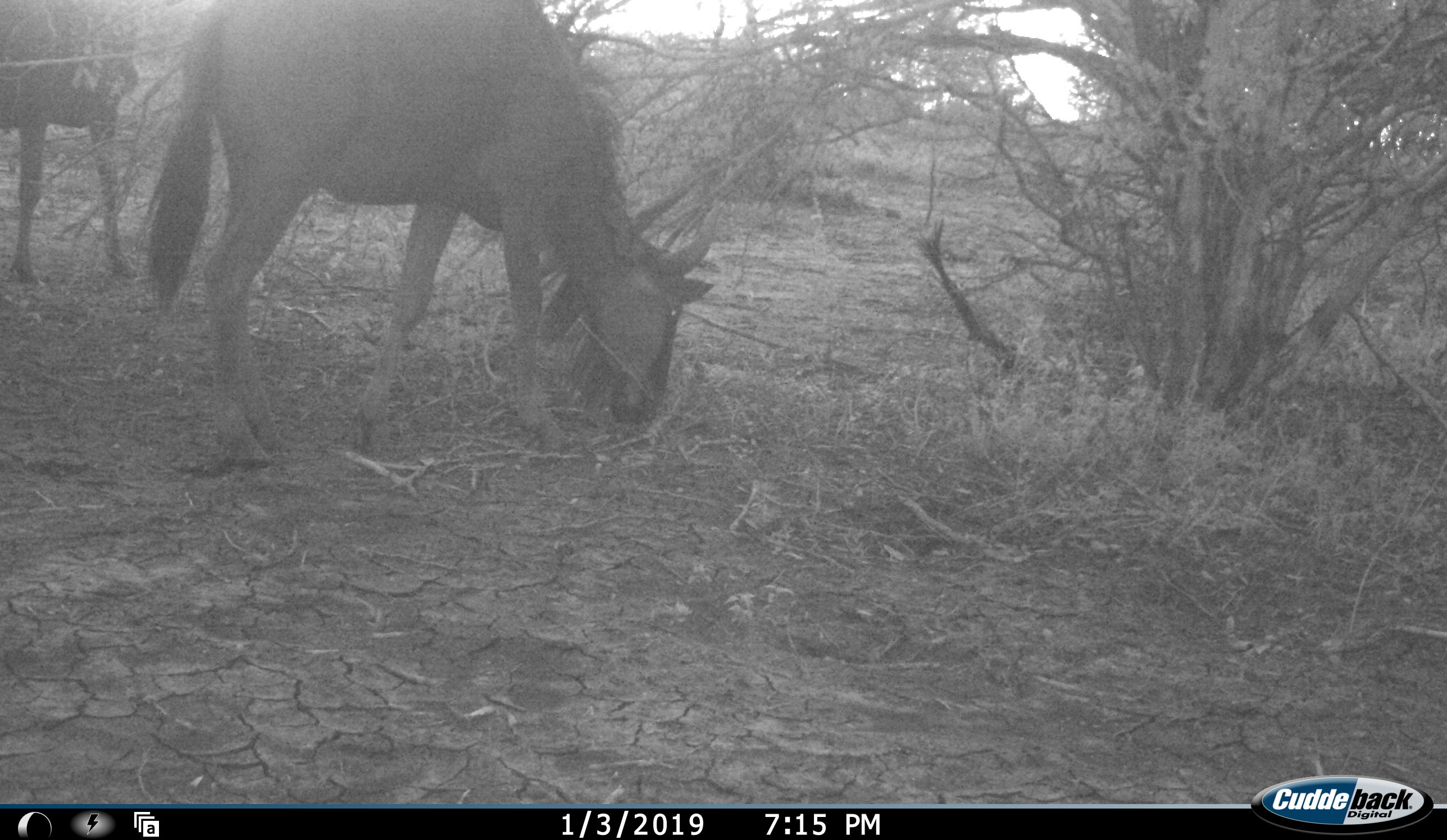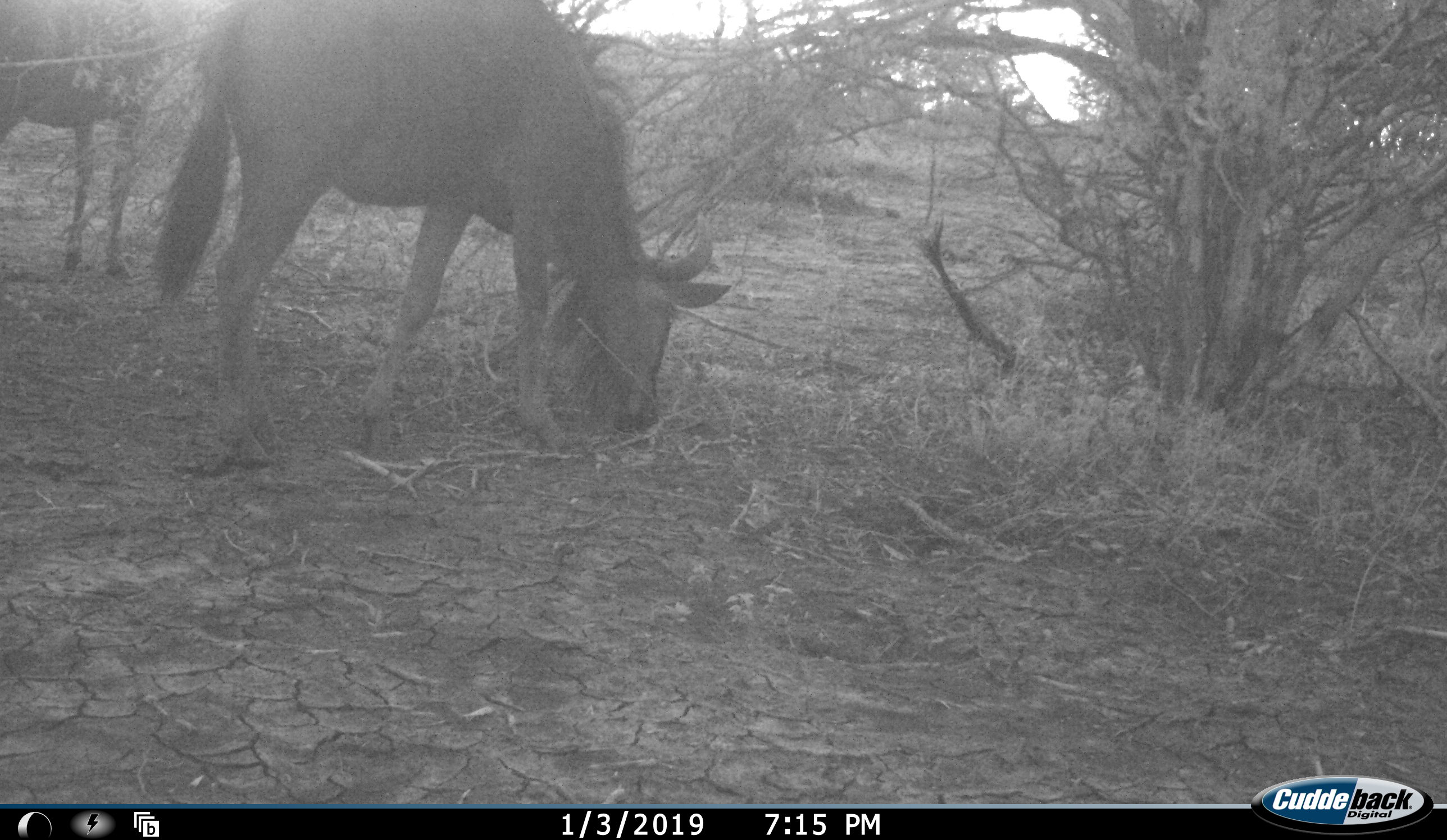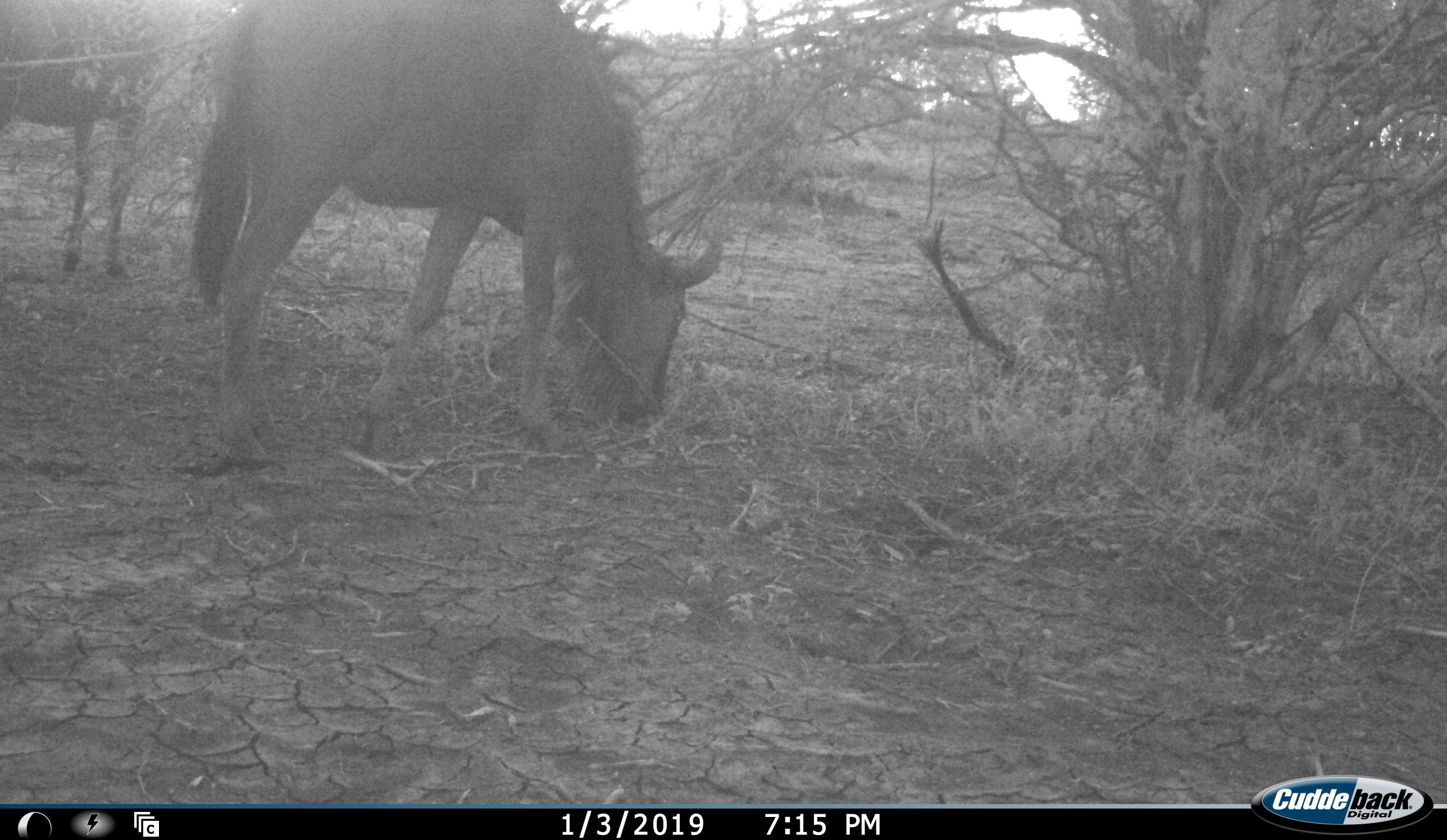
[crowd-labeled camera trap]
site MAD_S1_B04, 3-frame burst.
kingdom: Animalia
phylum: Chordata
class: Mammalia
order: Artiodactyla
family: Bovidae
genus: Connochaetes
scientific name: Connochaetes taurinus taurinus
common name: blue wildebeest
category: wildebeestblue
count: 2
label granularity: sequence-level